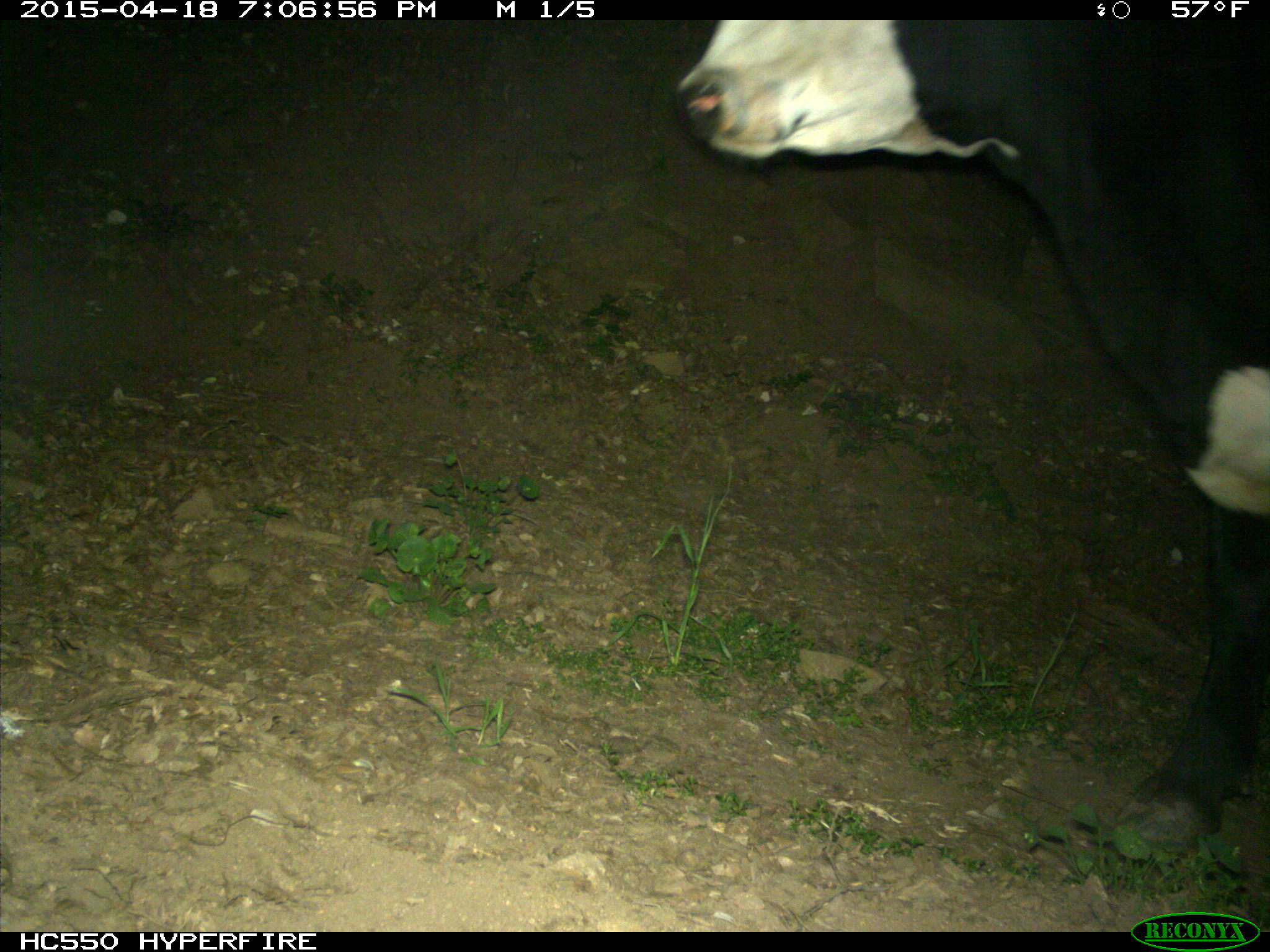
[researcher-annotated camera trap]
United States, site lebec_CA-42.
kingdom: Animalia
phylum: Chordata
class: Mammalia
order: Artiodactyla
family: Bovidae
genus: Bos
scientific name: Bos taurus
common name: domestic cow